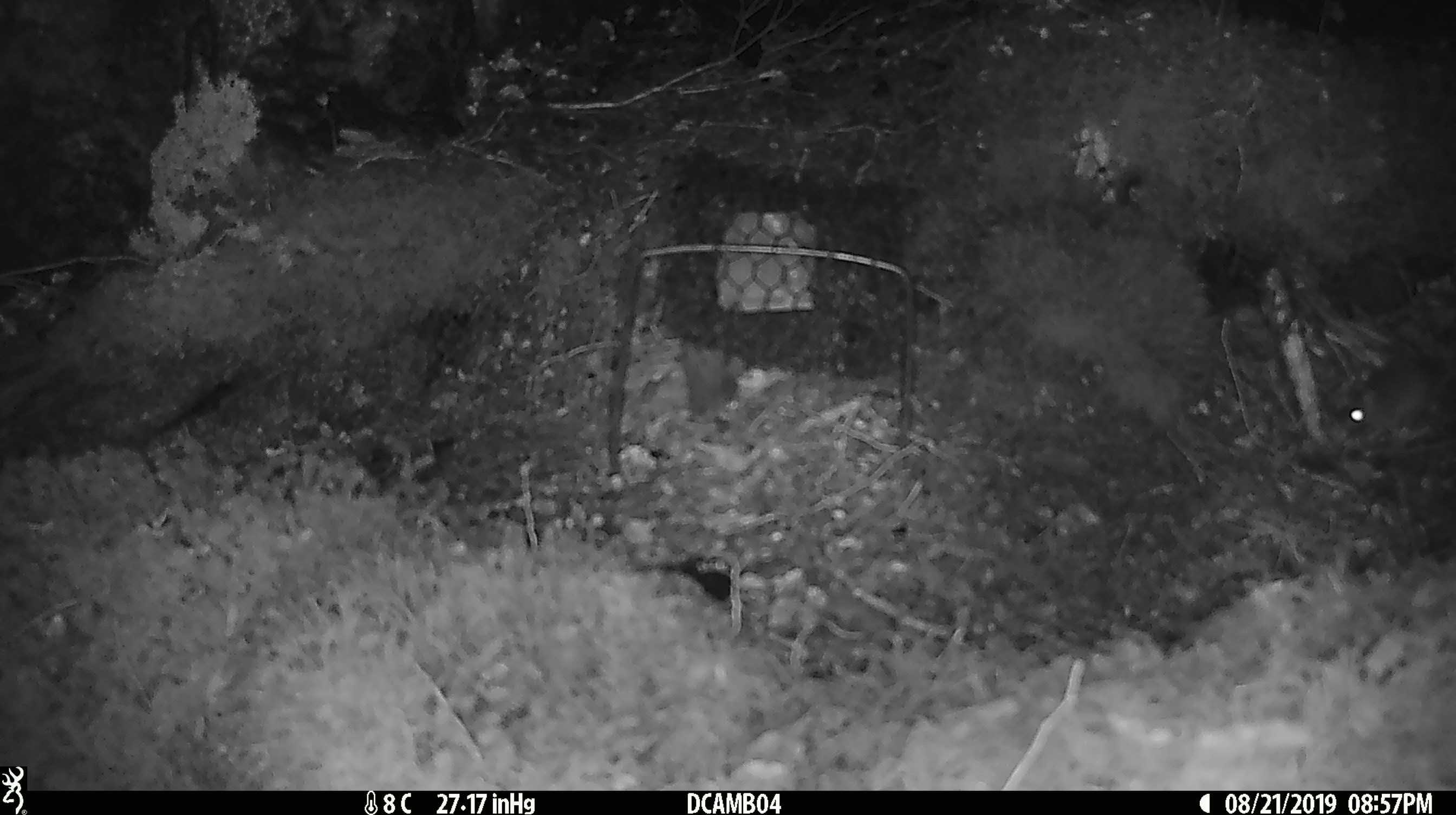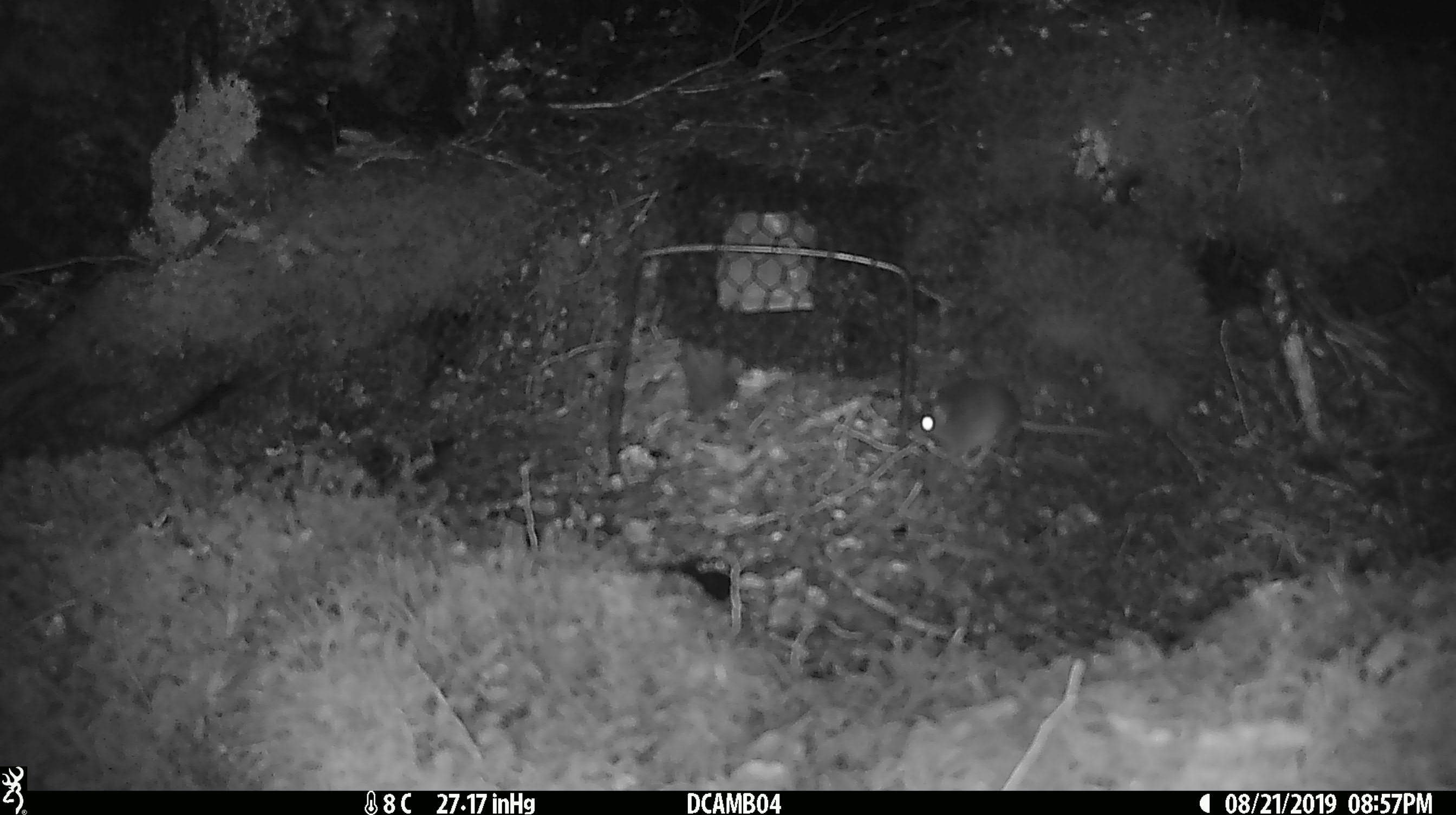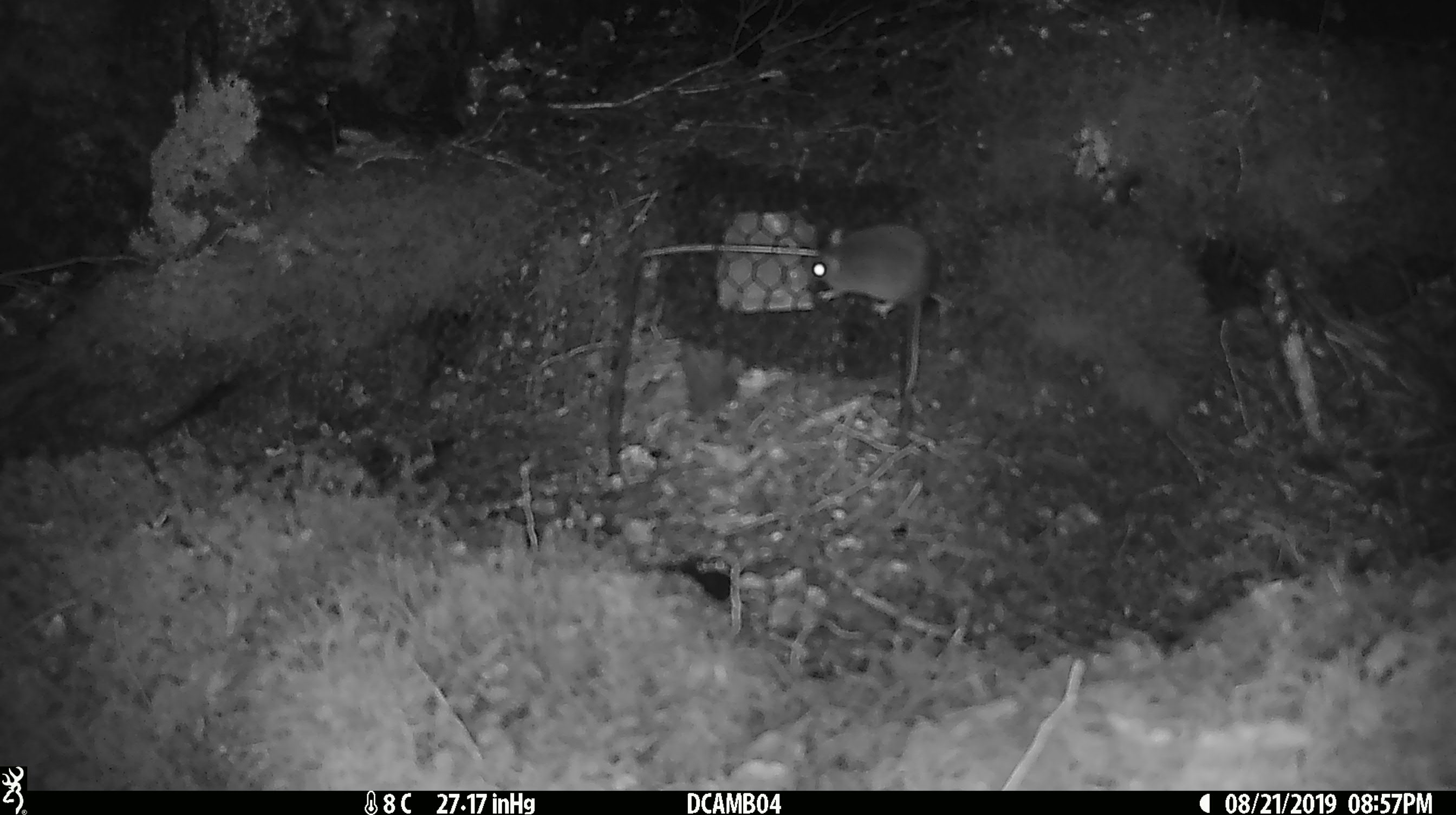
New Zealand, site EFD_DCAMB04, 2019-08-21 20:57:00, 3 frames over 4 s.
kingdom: Animalia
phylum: Chordata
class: Mammalia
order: Rodentia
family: Muridae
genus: Mus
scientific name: Mus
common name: mouse